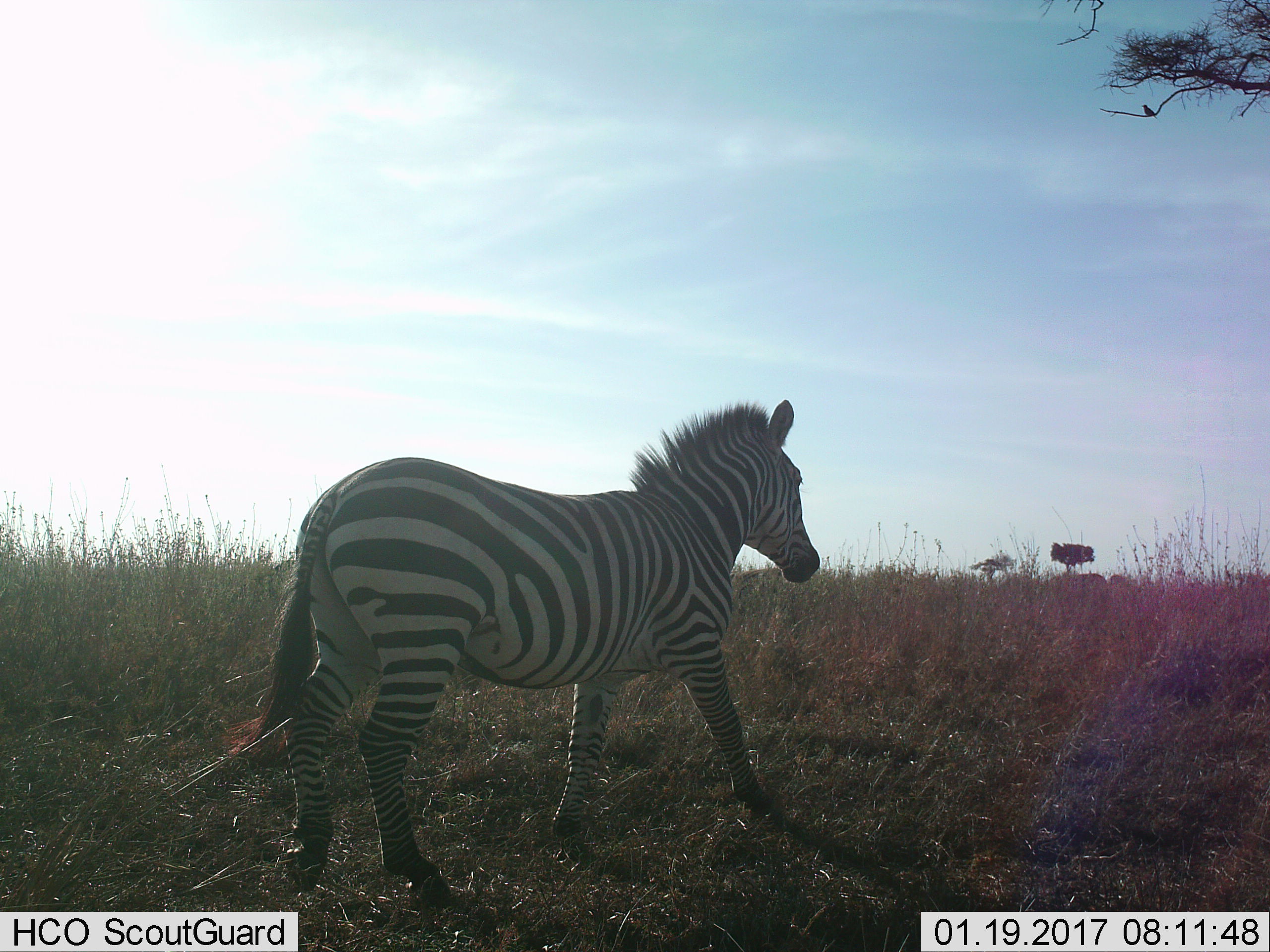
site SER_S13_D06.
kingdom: Animalia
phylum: Chordata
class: Mammalia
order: Perissodactyla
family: Equidae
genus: Equus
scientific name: Equus quagga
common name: plains zebra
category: zebraplains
Zebraplains (plains zebra) (Equus quagga), count 1. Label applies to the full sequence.